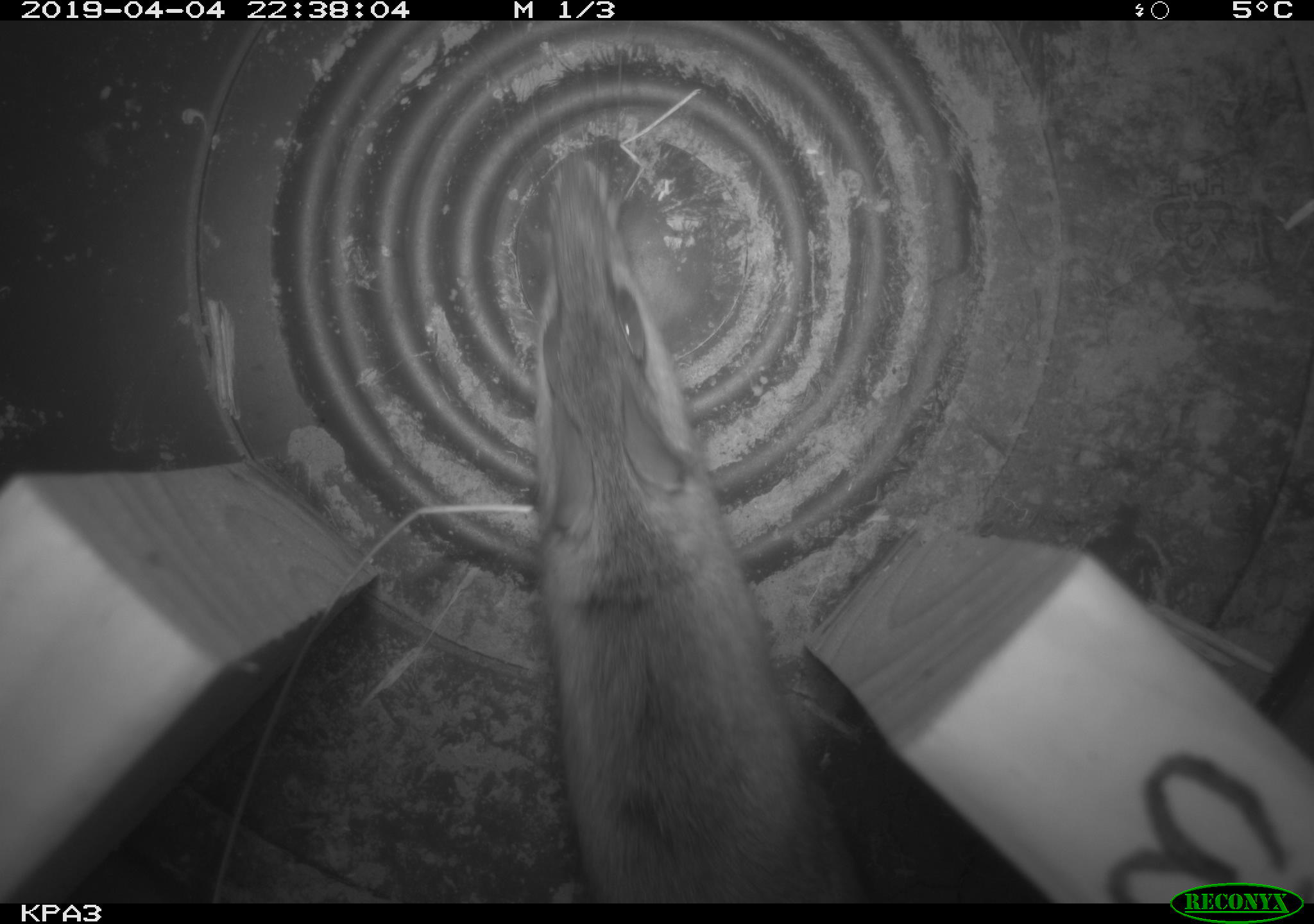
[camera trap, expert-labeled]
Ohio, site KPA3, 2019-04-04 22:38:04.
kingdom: Animalia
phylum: Chordata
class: Mammalia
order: Rodentia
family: Cricetidae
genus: Peromyscus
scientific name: Peromyscus leucopus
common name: white-footed mouse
White-footed mouse (Peromyscus leucopus).